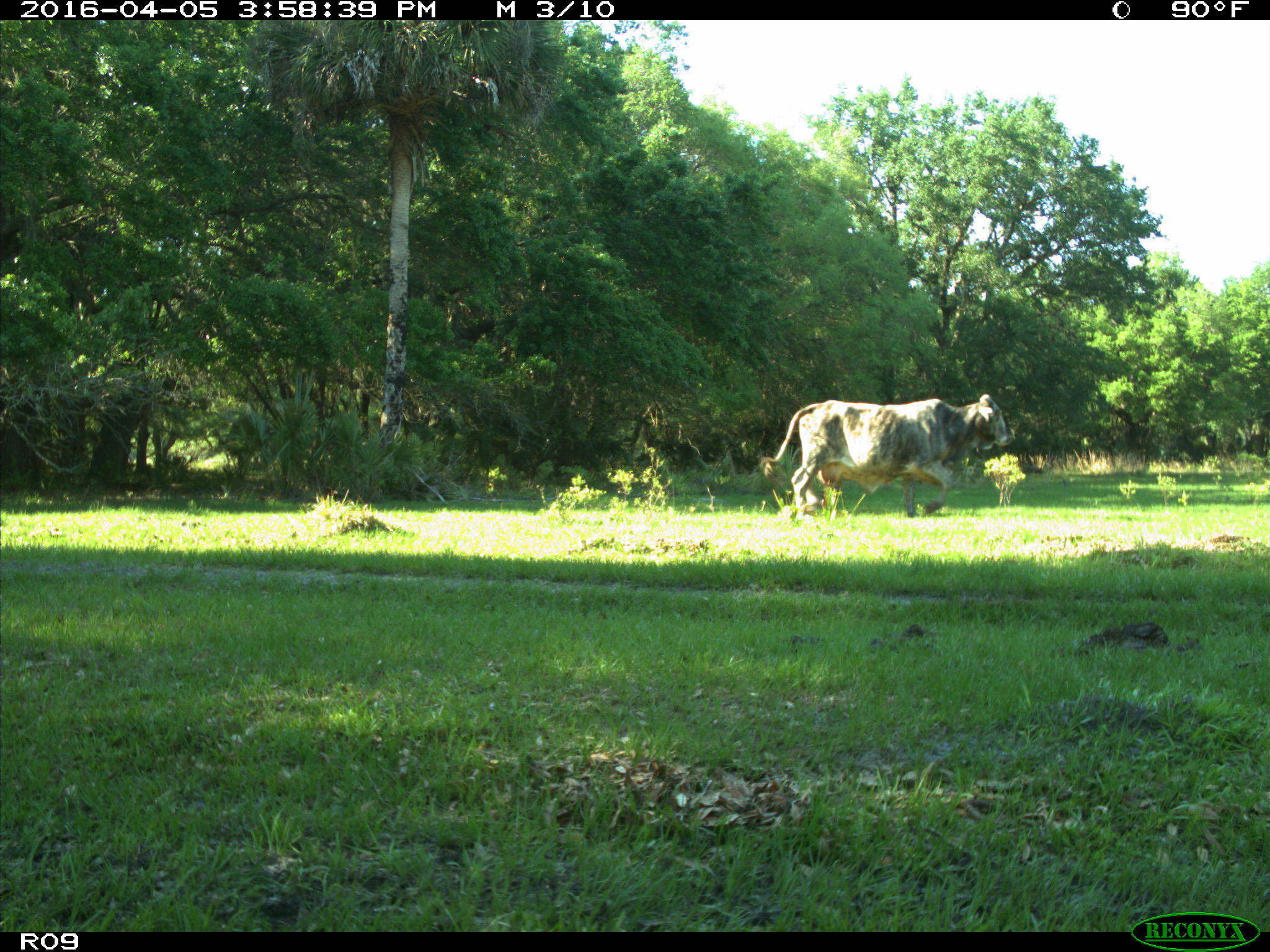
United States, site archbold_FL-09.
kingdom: Animalia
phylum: Chordata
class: Mammalia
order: Artiodactyla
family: Bovidae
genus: Bos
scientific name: Bos taurus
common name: domestic cow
Bos taurus (domestic cow).